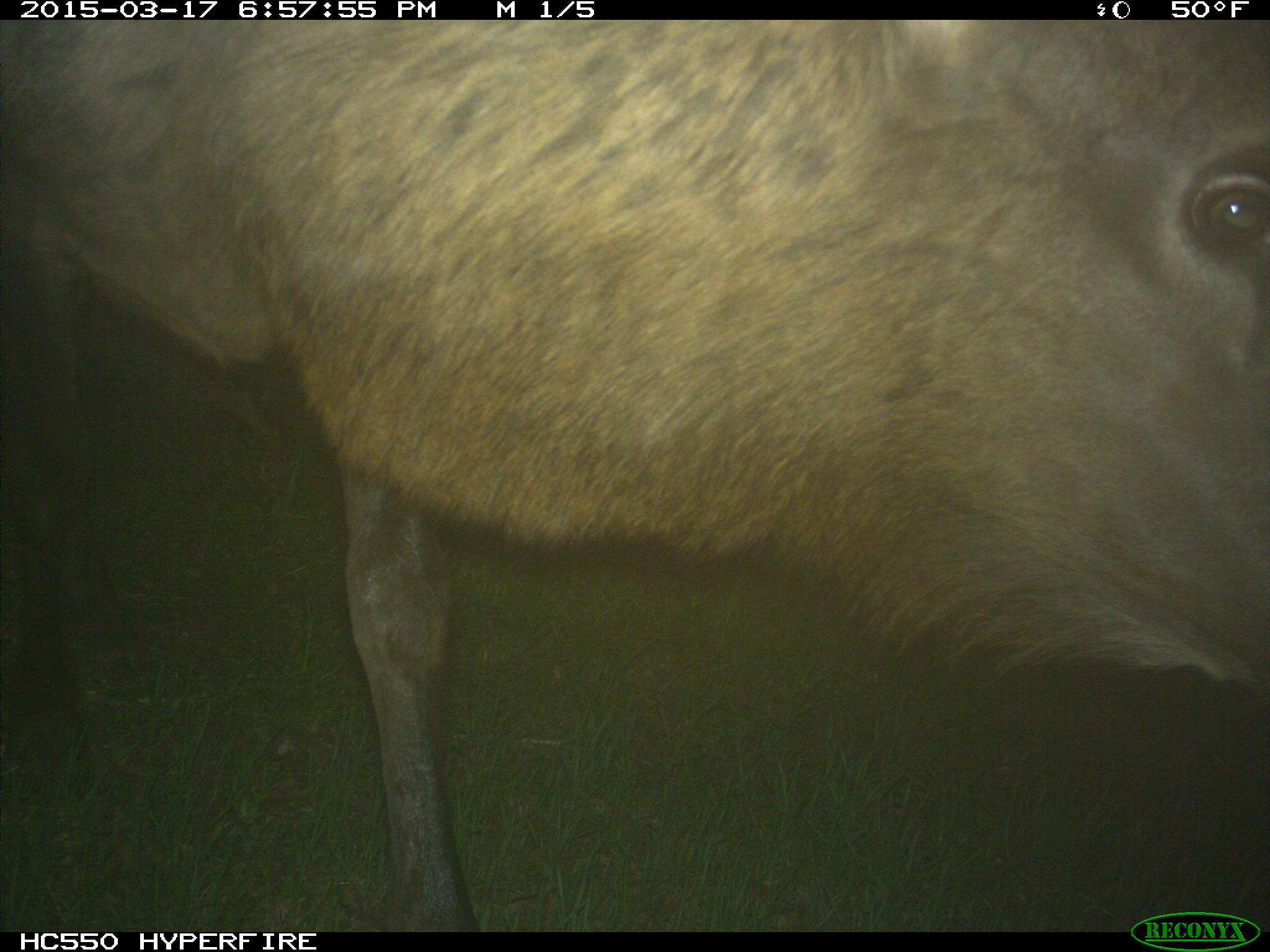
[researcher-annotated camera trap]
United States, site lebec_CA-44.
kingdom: Animalia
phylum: Chordata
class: Mammalia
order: Artiodactyla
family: Cervidae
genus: Cervus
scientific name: Cervus canadensis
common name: elk